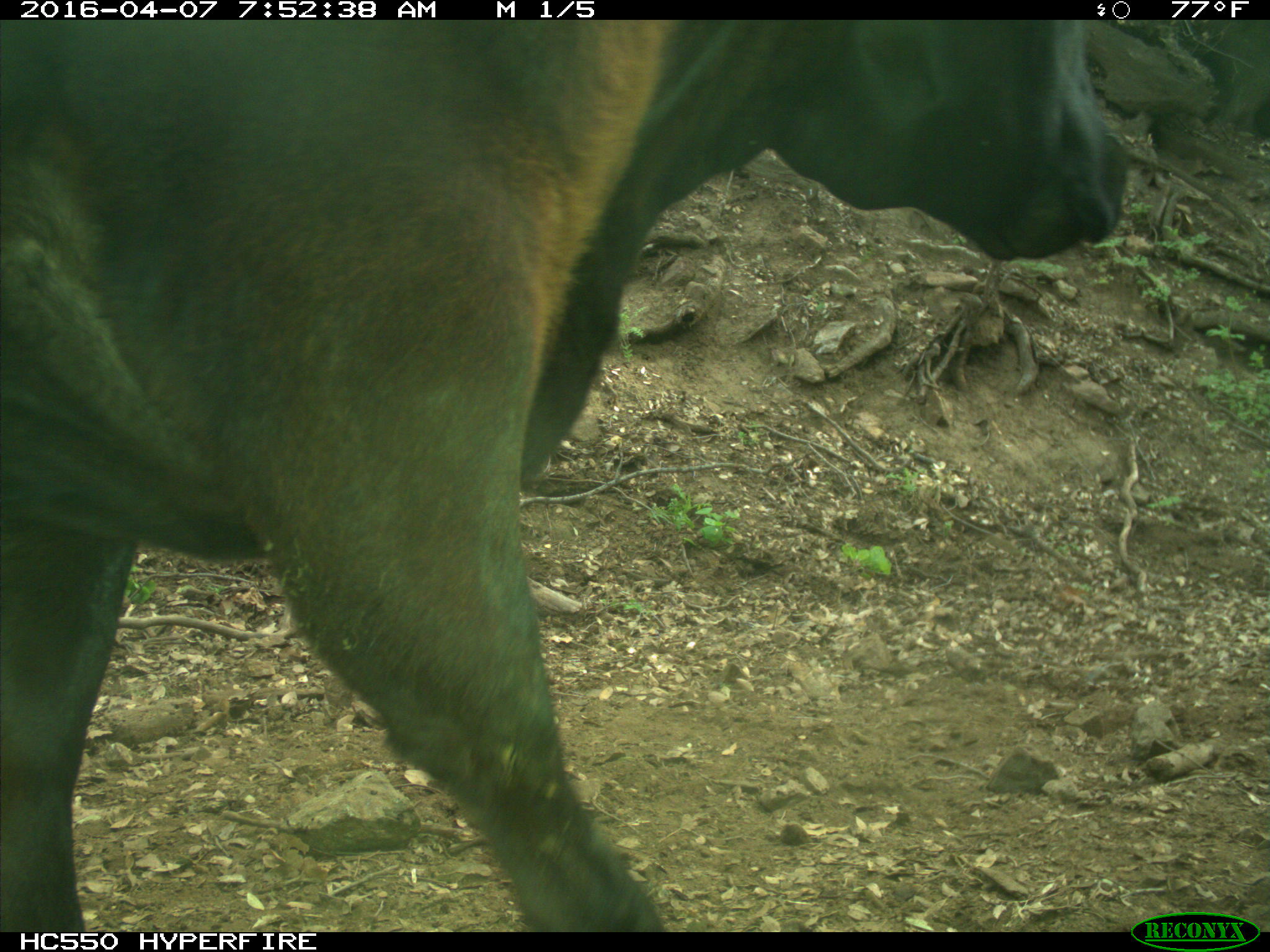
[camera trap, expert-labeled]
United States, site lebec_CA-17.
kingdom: Animalia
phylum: Chordata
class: Mammalia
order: Artiodactyla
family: Bovidae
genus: Bos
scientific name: Bos taurus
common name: domestic cow